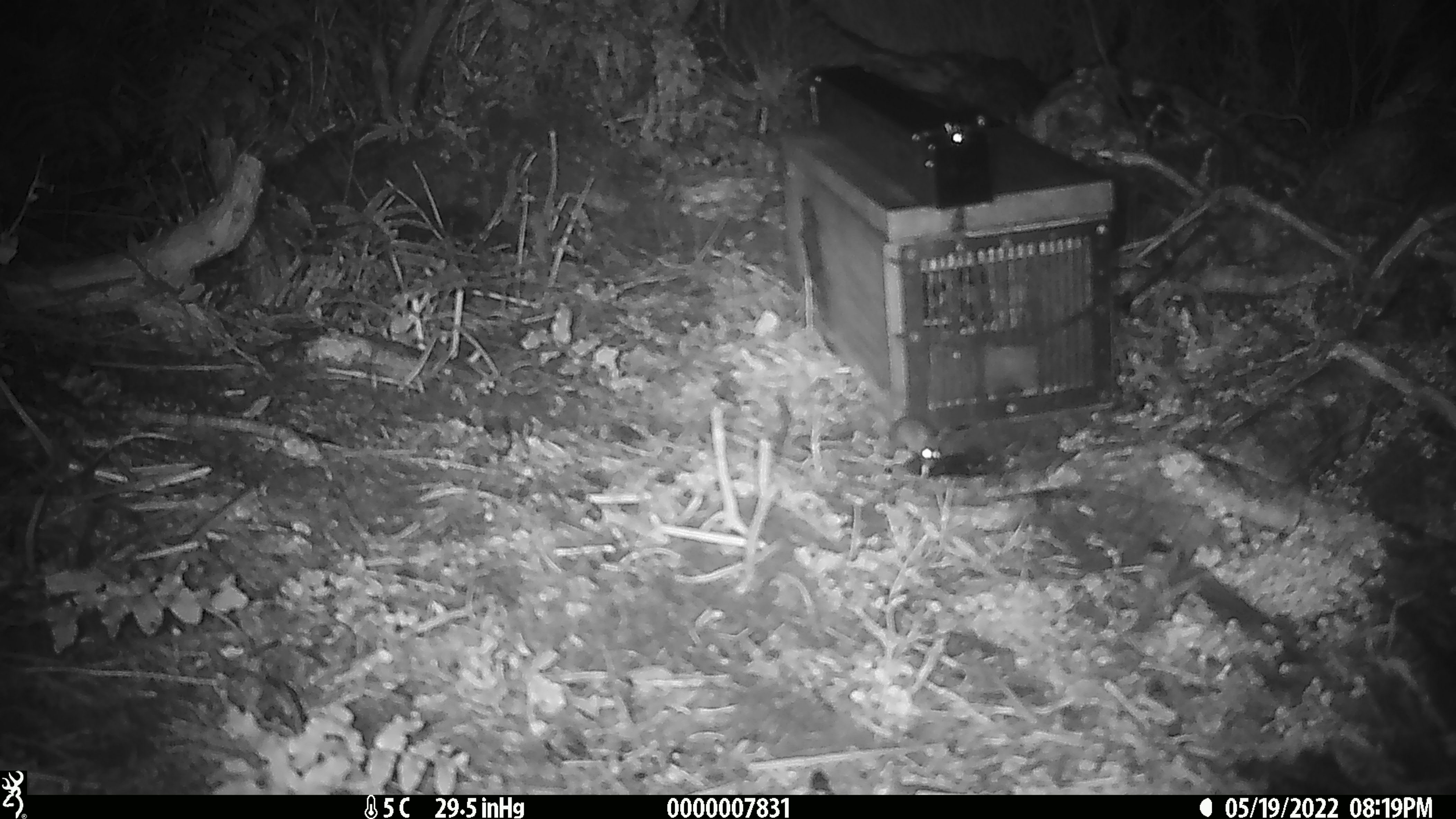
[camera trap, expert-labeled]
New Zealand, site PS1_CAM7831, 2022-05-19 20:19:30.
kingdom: Animalia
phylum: Chordata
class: Mammalia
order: Rodentia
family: Muridae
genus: Mus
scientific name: Mus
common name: mouse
Mouse (Mus).